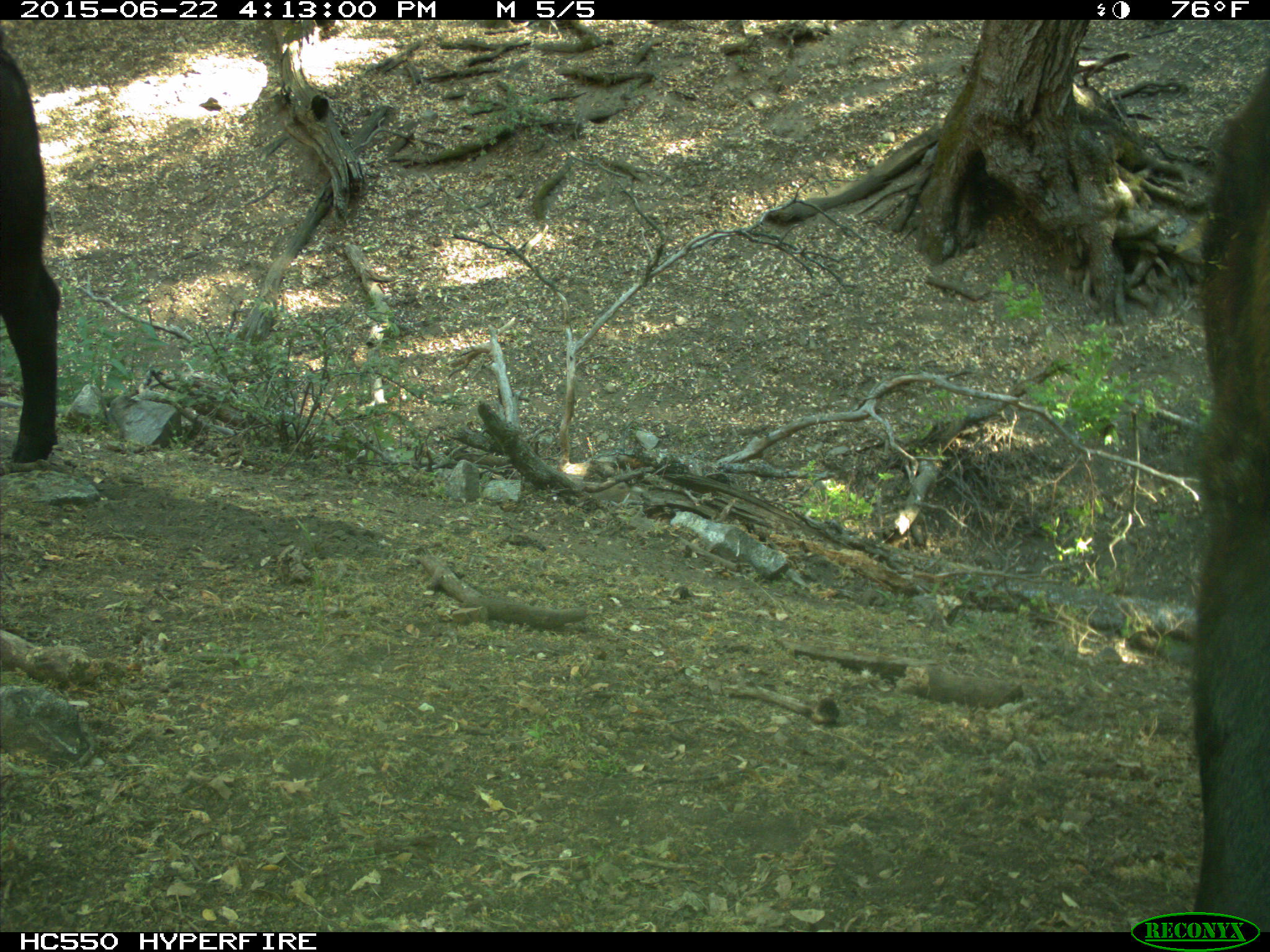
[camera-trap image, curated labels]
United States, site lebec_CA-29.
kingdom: Animalia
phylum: Chordata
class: Mammalia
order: Artiodactyla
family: Bovidae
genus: Bos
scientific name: Bos taurus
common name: domestic cow